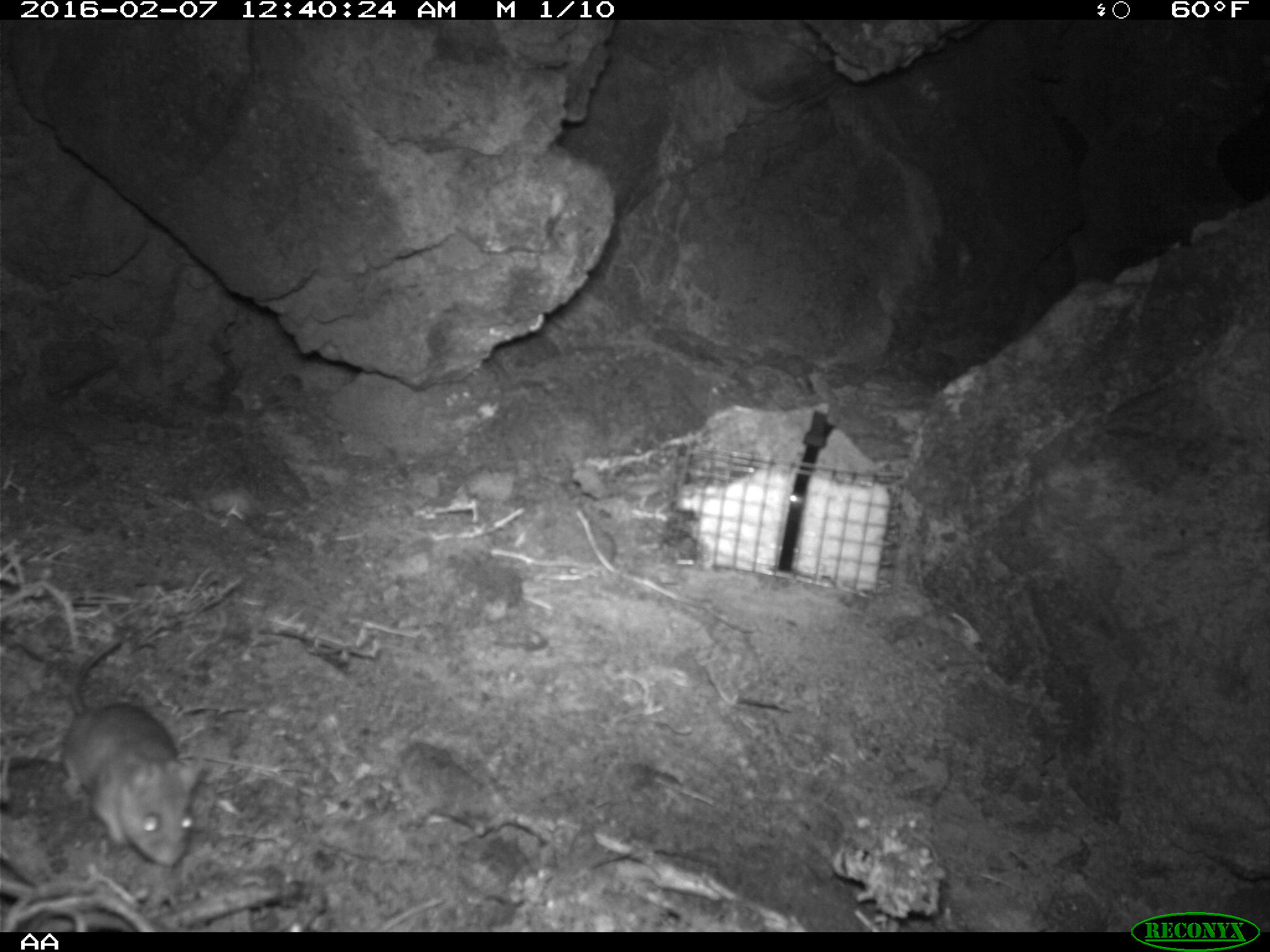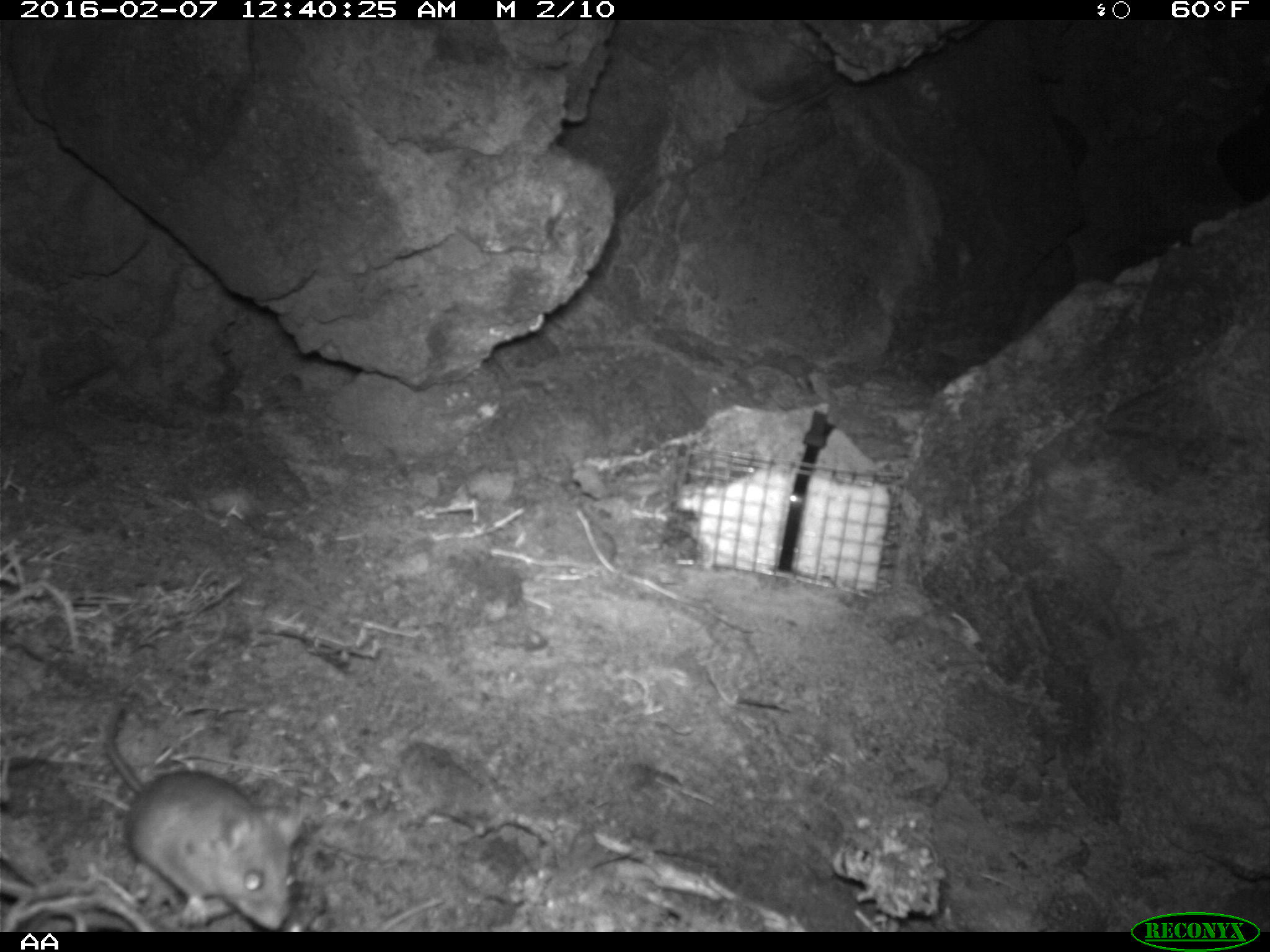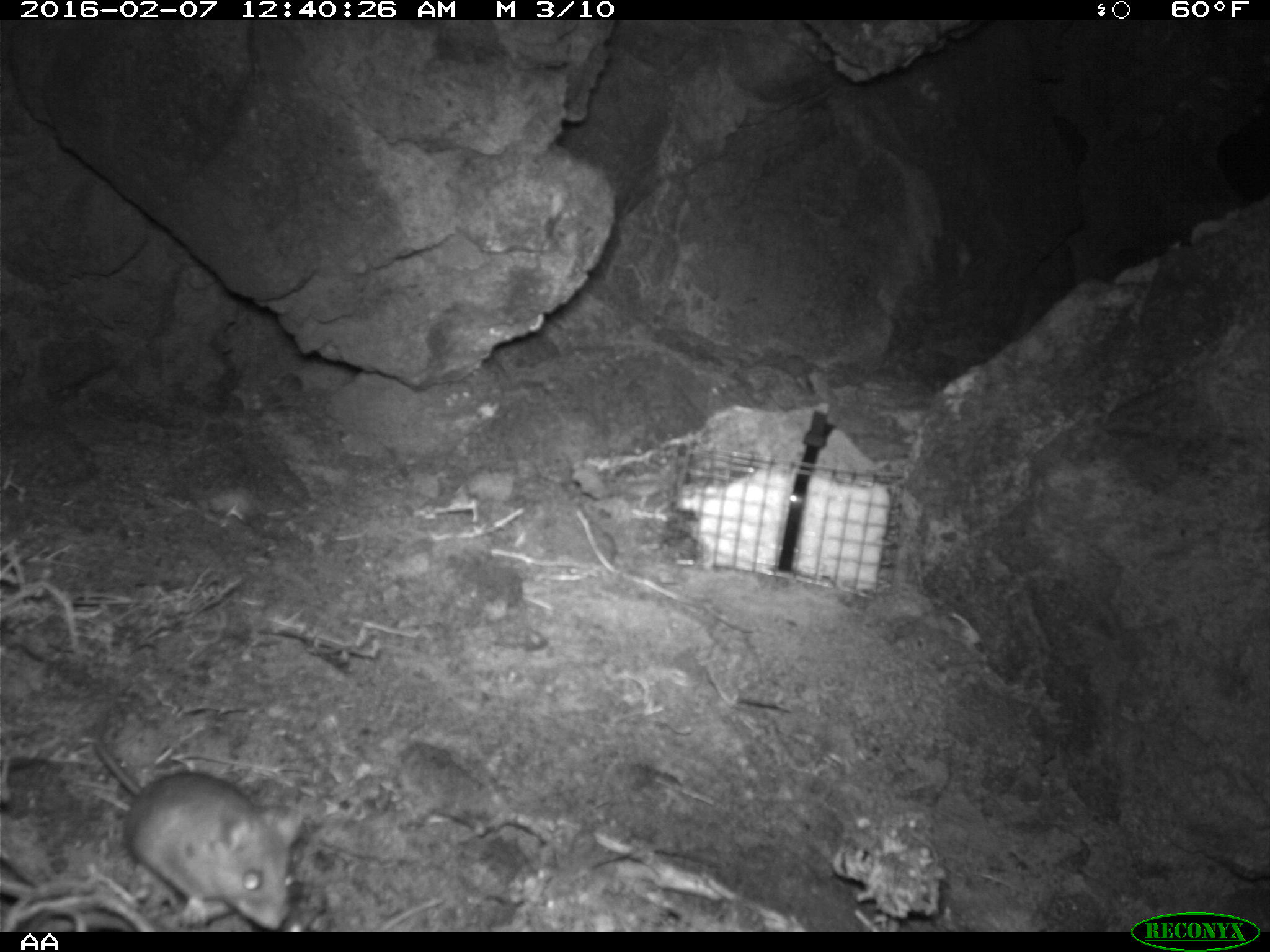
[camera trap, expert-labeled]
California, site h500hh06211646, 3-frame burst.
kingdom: Animalia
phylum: Chordata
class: Mammalia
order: Rodentia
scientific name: Rodentia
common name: rodent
Rodent (Rodentia).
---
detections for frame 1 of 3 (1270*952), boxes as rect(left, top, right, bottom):
rodent: rect(62, 638, 203, 866)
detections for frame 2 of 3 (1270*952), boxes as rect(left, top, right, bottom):
rodent: rect(101, 692, 306, 932)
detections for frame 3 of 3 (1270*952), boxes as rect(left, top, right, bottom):
rodent: rect(93, 741, 307, 930)